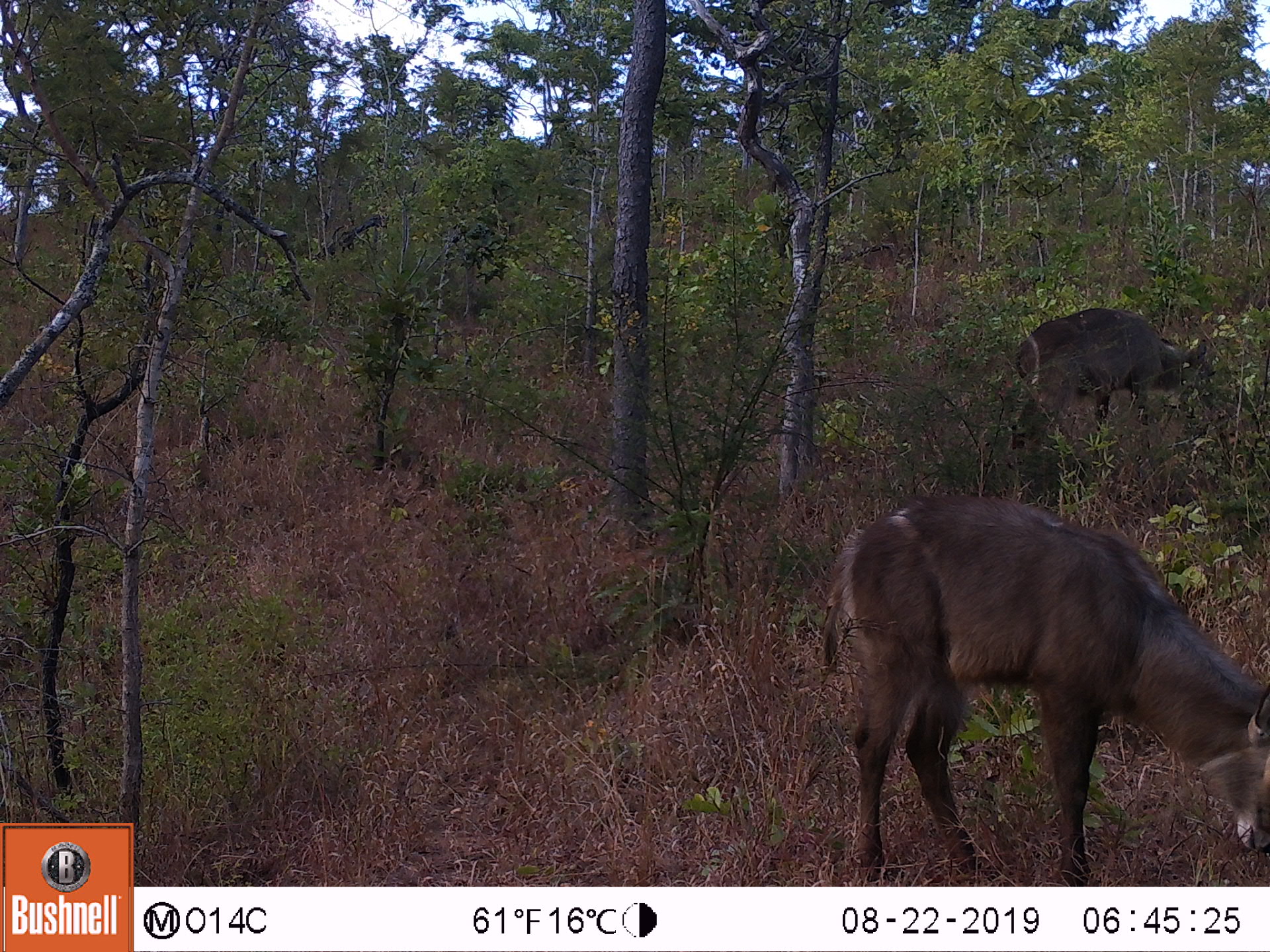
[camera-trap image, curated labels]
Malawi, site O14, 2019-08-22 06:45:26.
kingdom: Animalia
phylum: Chordata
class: Mammalia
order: Artiodactyla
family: Bovidae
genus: Kobus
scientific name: Kobus ellipsiprymnus ellipsiprymnus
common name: common waterbuck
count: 2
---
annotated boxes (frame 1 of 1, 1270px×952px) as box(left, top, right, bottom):
common waterbuck: box(826, 488, 1262, 877); box(1005, 308, 1207, 456)